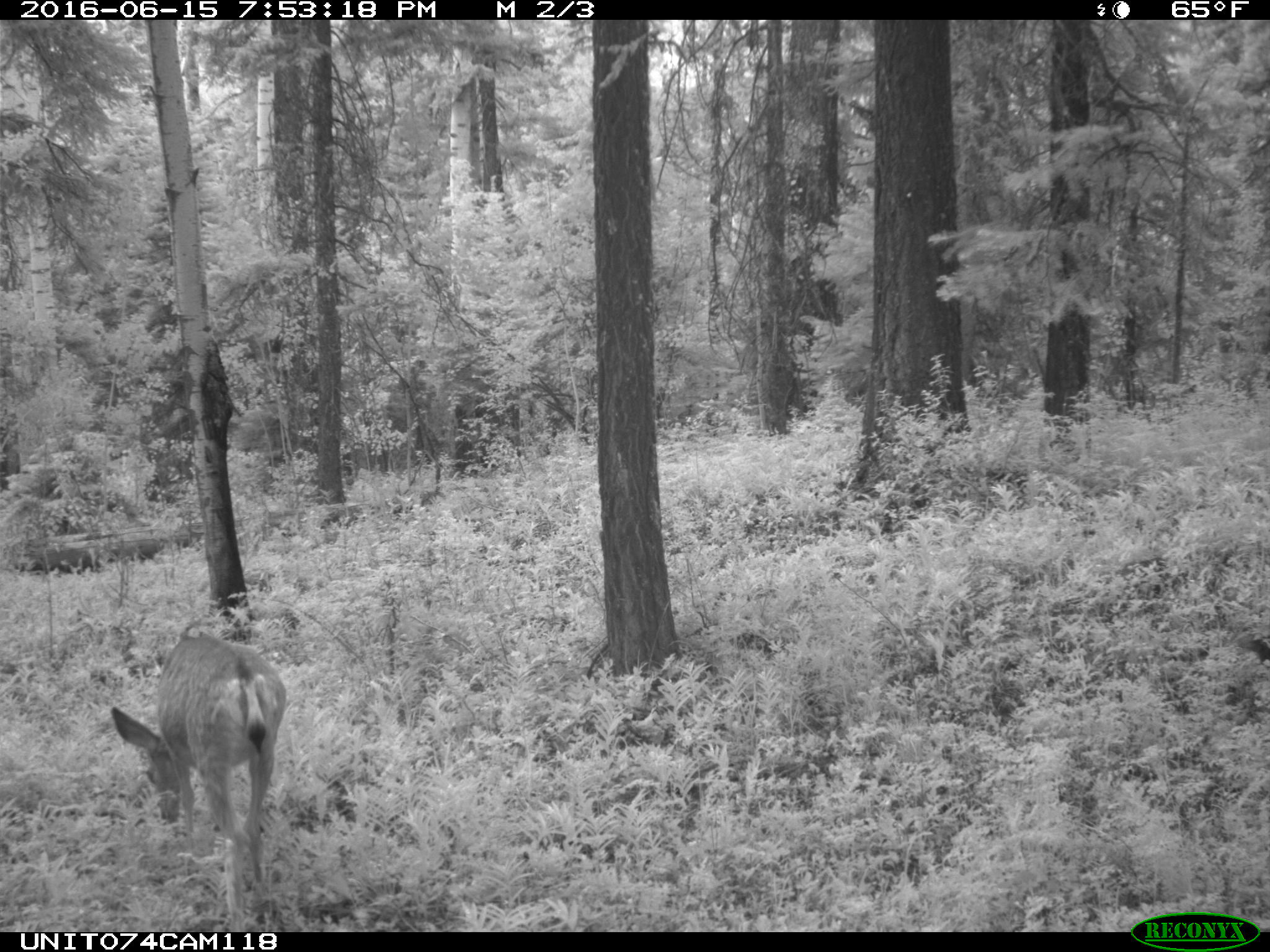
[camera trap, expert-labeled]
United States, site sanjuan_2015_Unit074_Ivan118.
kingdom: Animalia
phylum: Chordata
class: Mammalia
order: Artiodactyla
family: Cervidae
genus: Odocoileus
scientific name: Odocoileus hemionus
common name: mule deer